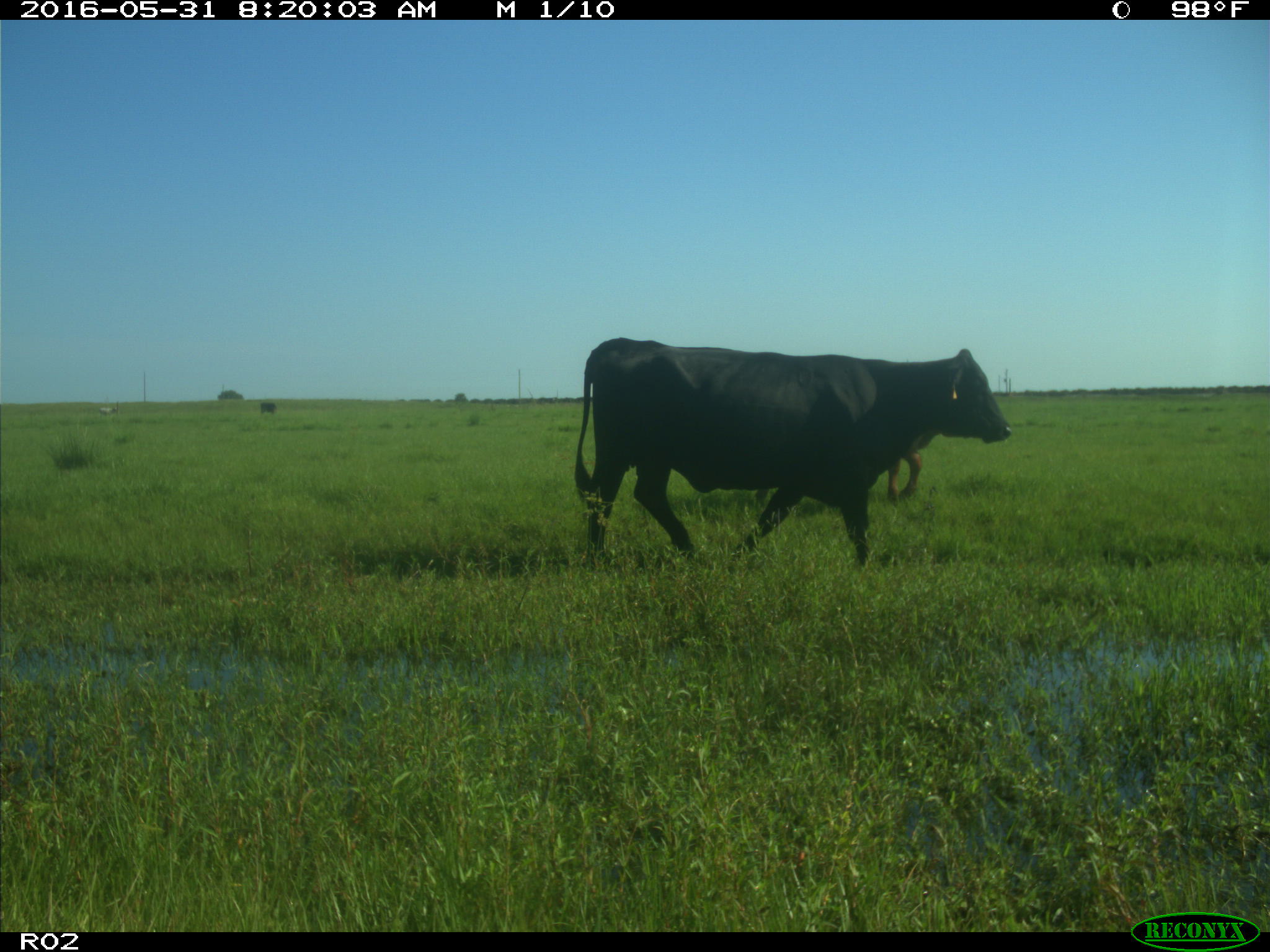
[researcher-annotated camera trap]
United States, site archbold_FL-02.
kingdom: Animalia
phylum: Chordata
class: Mammalia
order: Artiodactyla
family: Bovidae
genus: Bos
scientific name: Bos taurus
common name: domestic cow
Bos taurus (domestic cow).